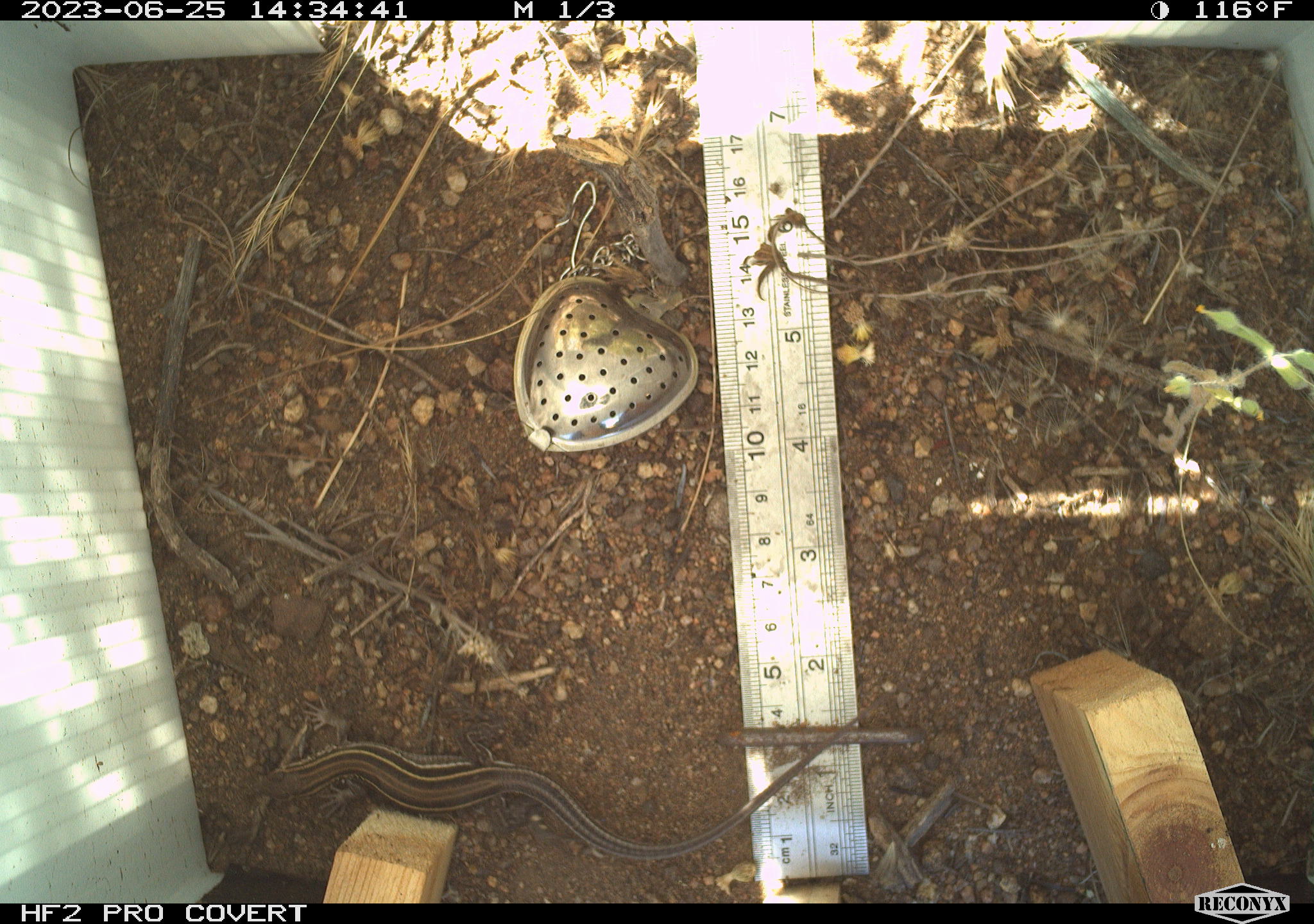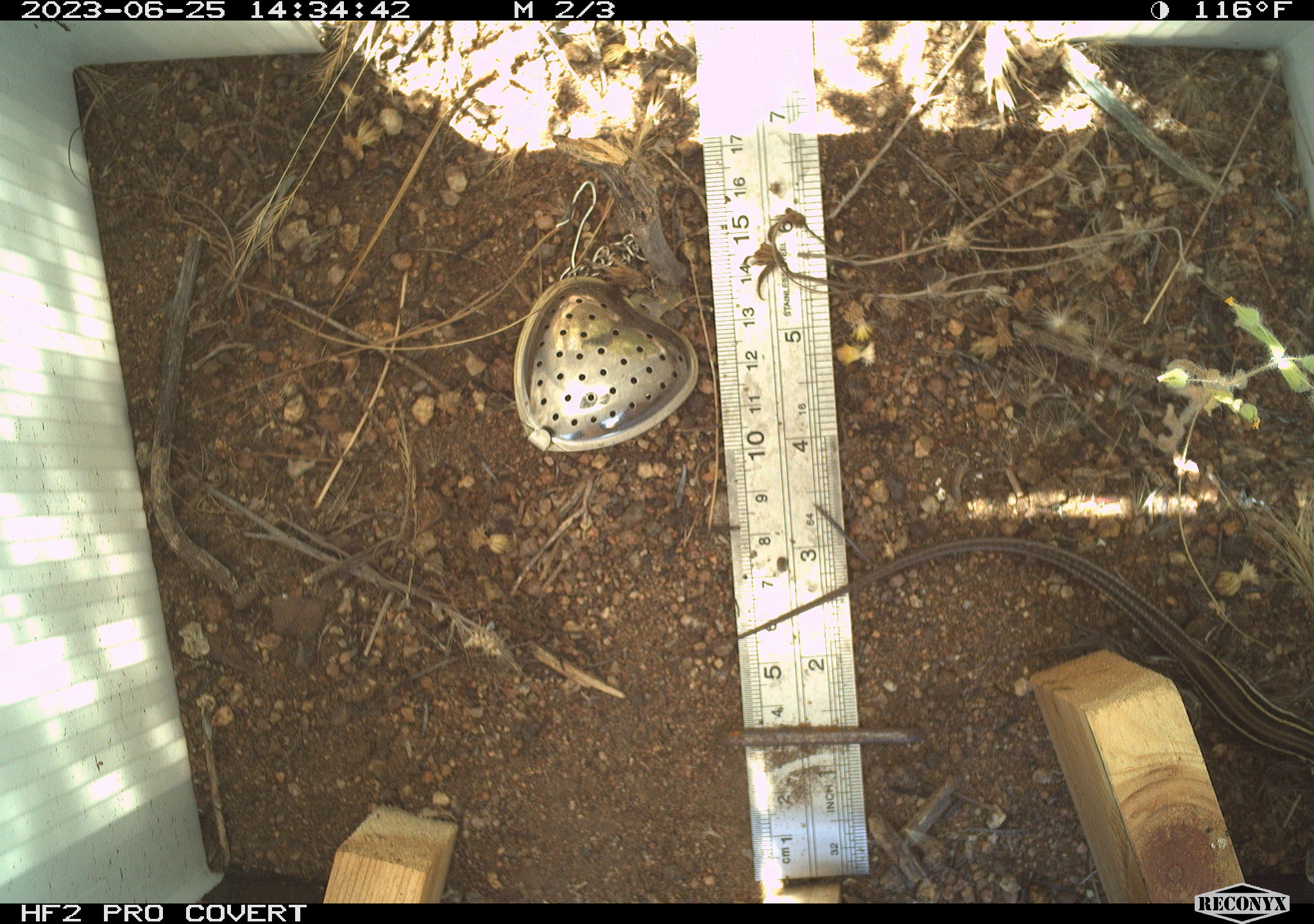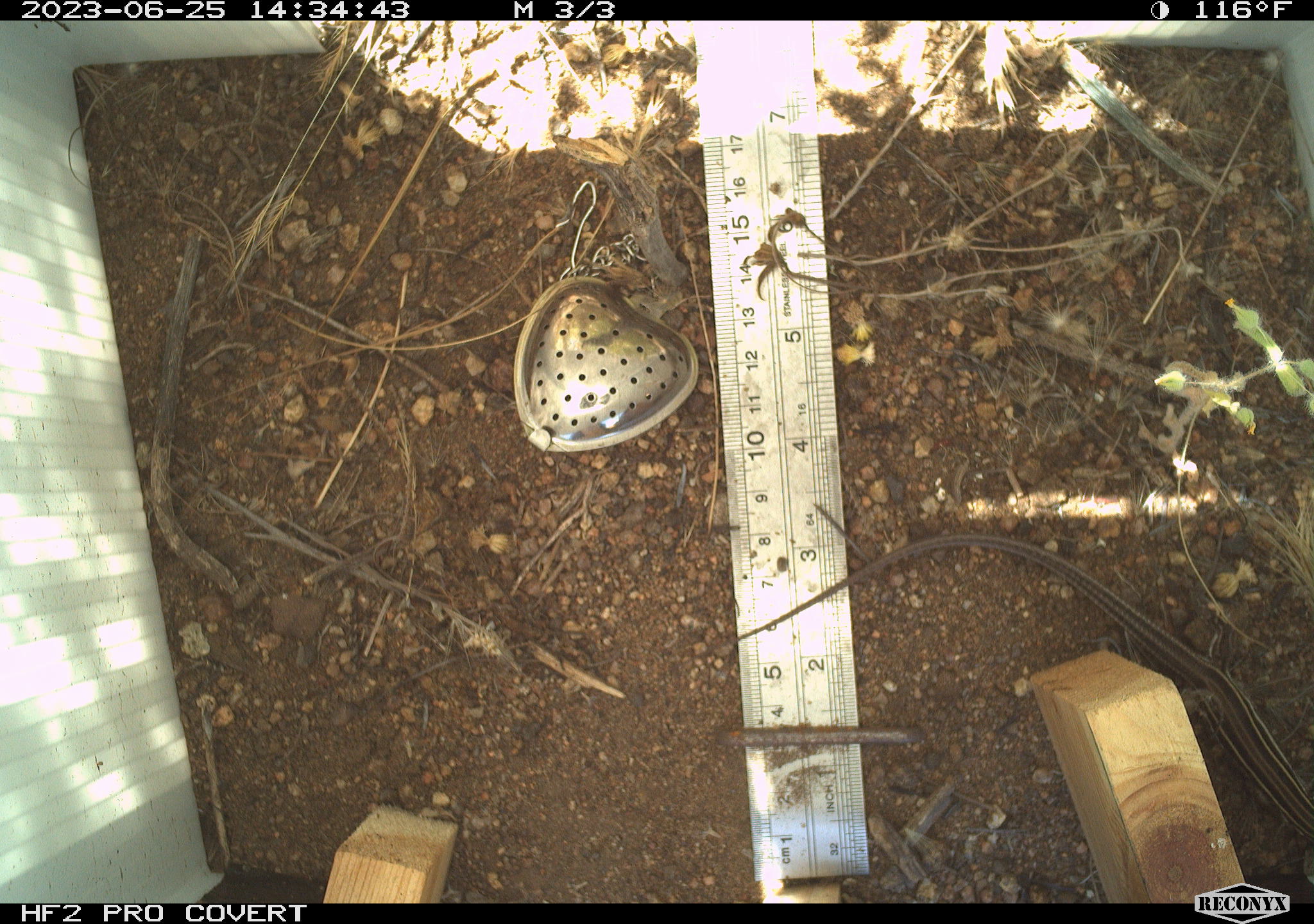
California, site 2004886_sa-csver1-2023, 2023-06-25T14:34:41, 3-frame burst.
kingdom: Animalia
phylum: Chordata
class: Reptilia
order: Squamata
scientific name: Squamata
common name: lizards and snakes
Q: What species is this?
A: Lizards and snakes (Squamata).